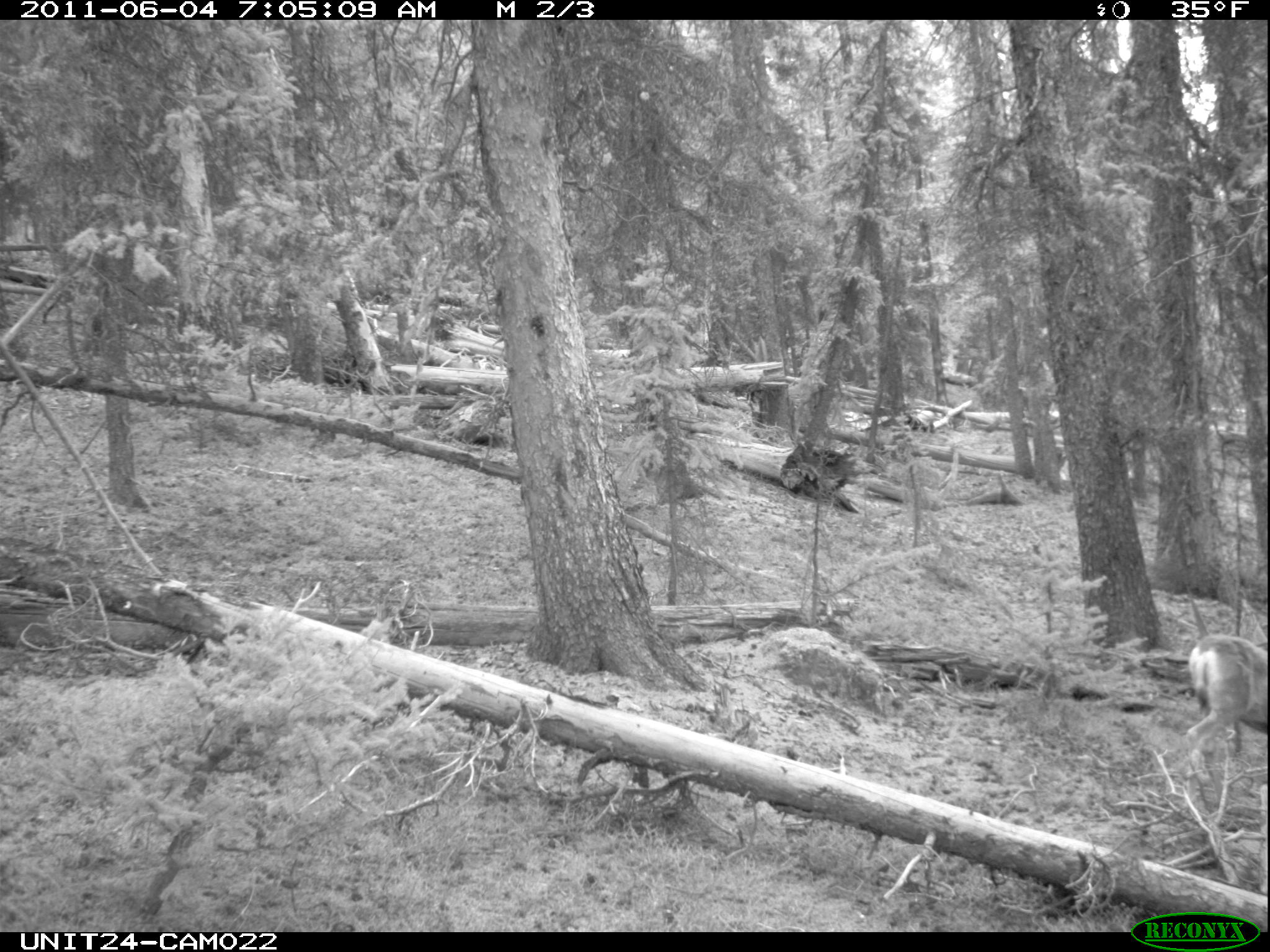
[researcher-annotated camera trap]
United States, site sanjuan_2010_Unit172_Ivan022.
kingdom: Animalia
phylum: Chordata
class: Mammalia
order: Artiodactyla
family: Cervidae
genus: Odocoileus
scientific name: Odocoileus hemionus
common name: mule deer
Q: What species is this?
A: Odocoileus hemionus (mule deer).